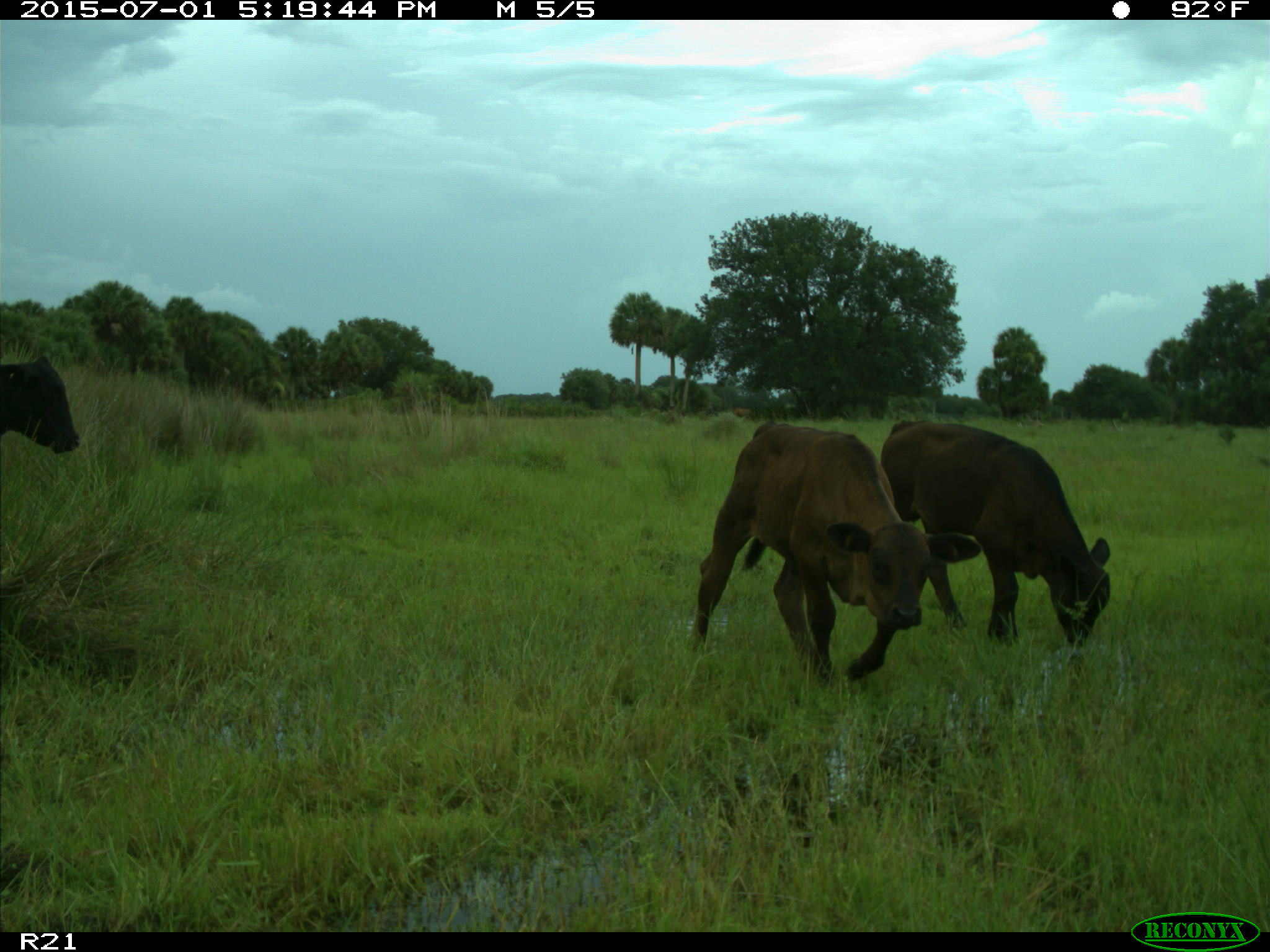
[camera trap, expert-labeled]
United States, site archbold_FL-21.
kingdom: Animalia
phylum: Chordata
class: Mammalia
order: Artiodactyla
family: Bovidae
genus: Bos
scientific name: Bos taurus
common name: domestic cow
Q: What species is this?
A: Bos taurus (domestic cow).